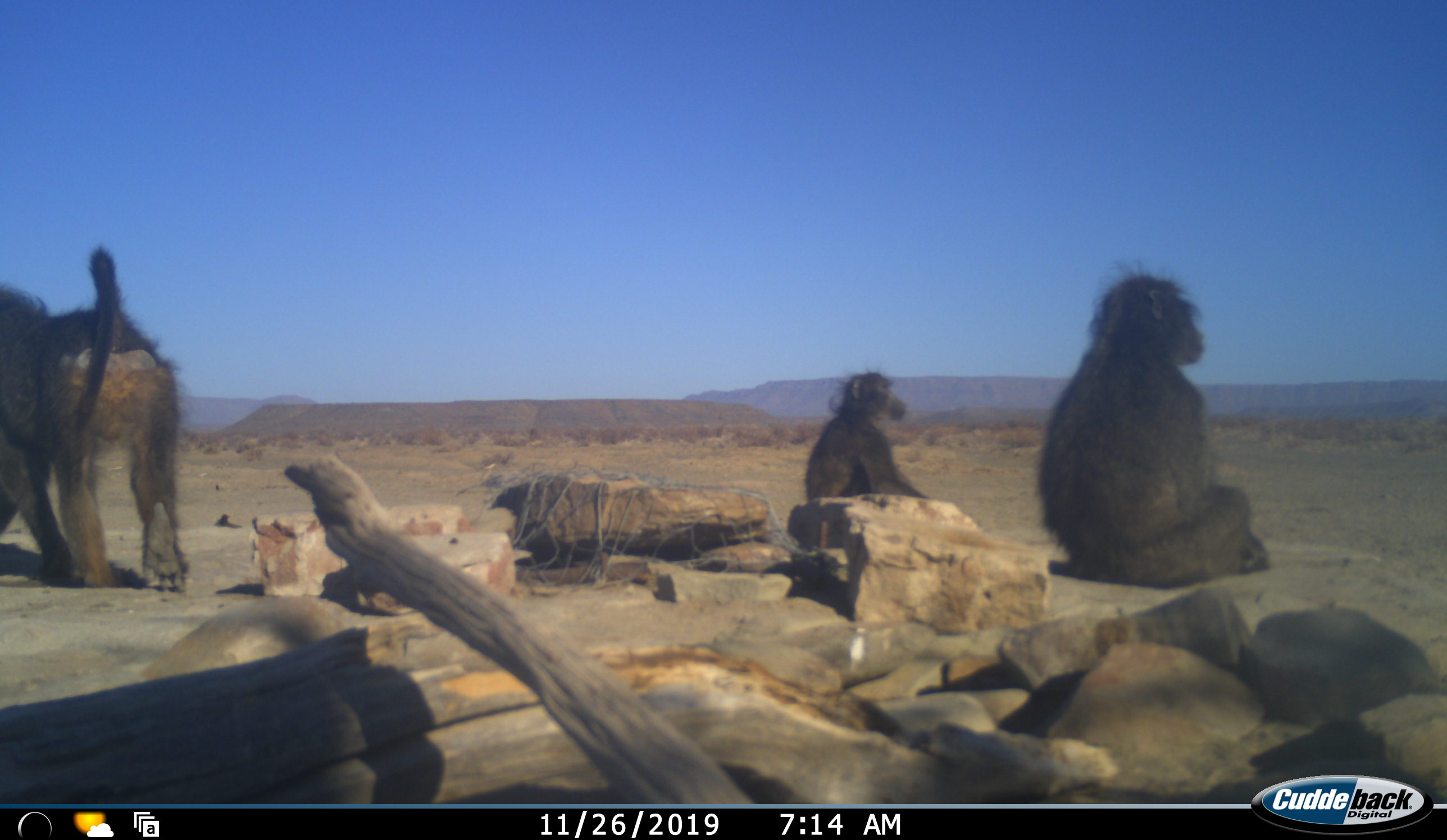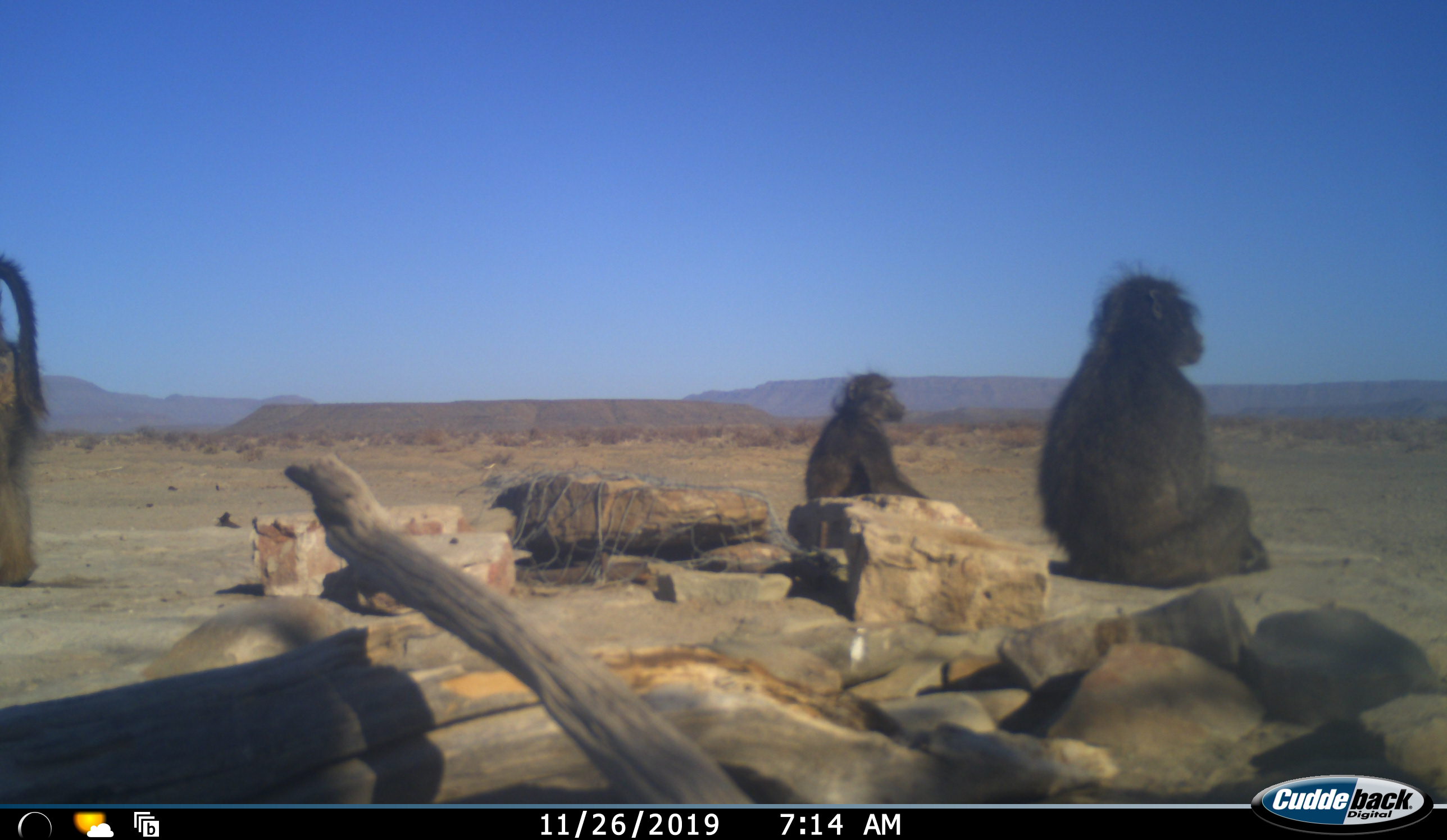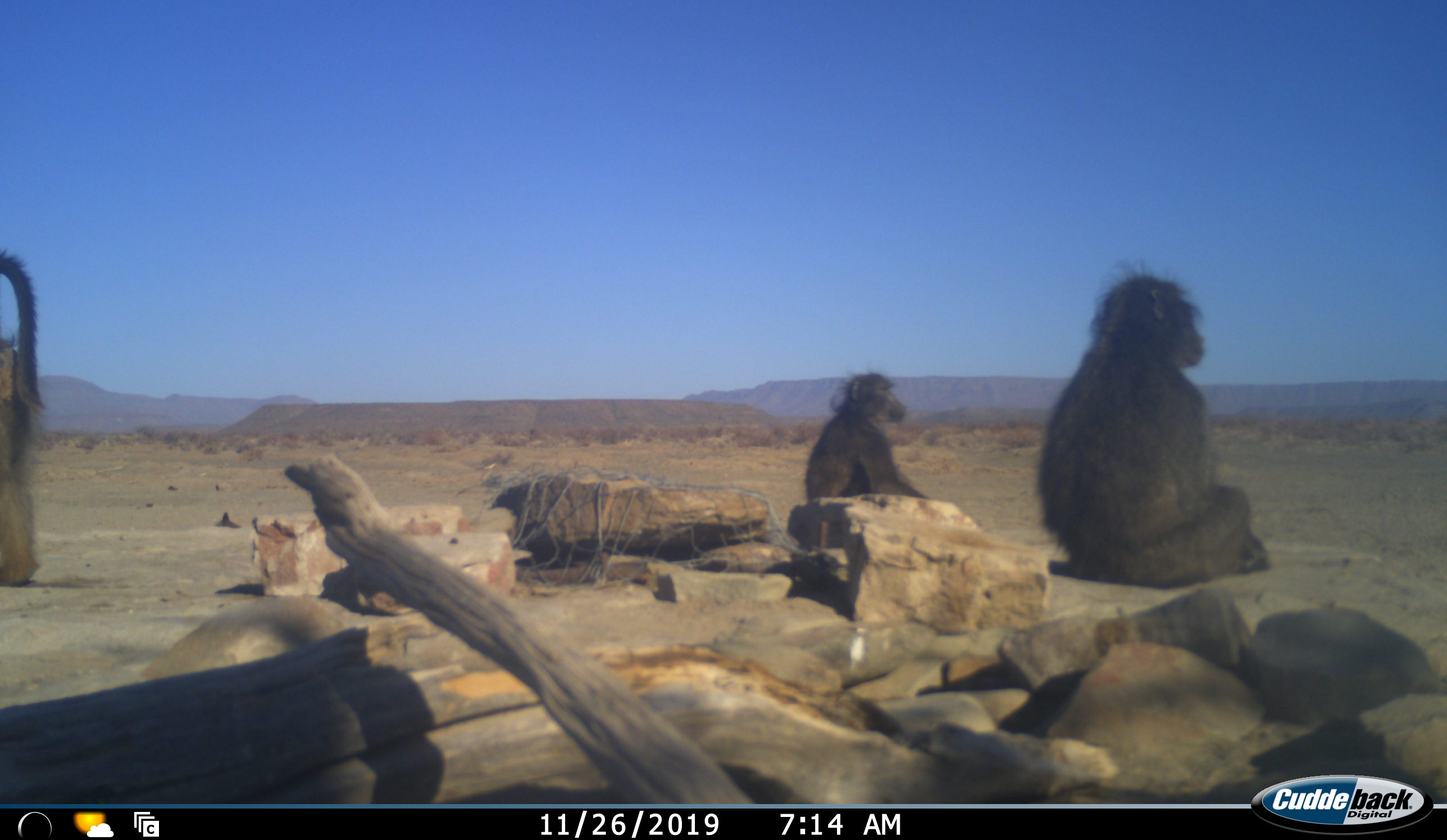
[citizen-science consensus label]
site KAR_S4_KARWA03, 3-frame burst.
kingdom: Animalia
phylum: Chordata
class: Mammalia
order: Primates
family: Cercopithecidae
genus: Papio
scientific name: Papio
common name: baboon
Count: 3.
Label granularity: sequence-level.